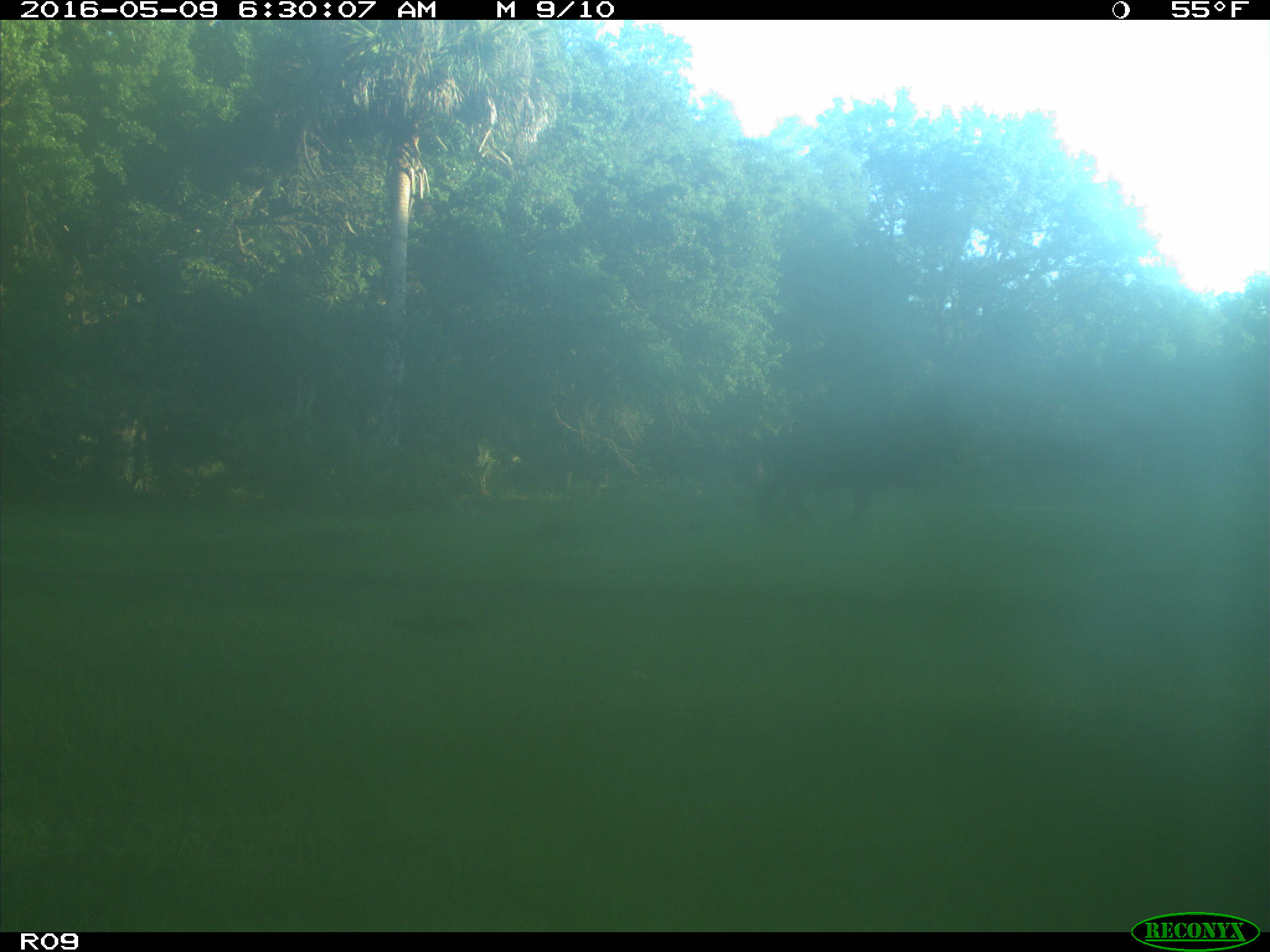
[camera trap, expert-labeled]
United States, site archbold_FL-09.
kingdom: Animalia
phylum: Chordata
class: Mammalia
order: Artiodactyla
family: Bovidae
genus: Bos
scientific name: Bos taurus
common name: domestic cow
Bos taurus (domestic cow).